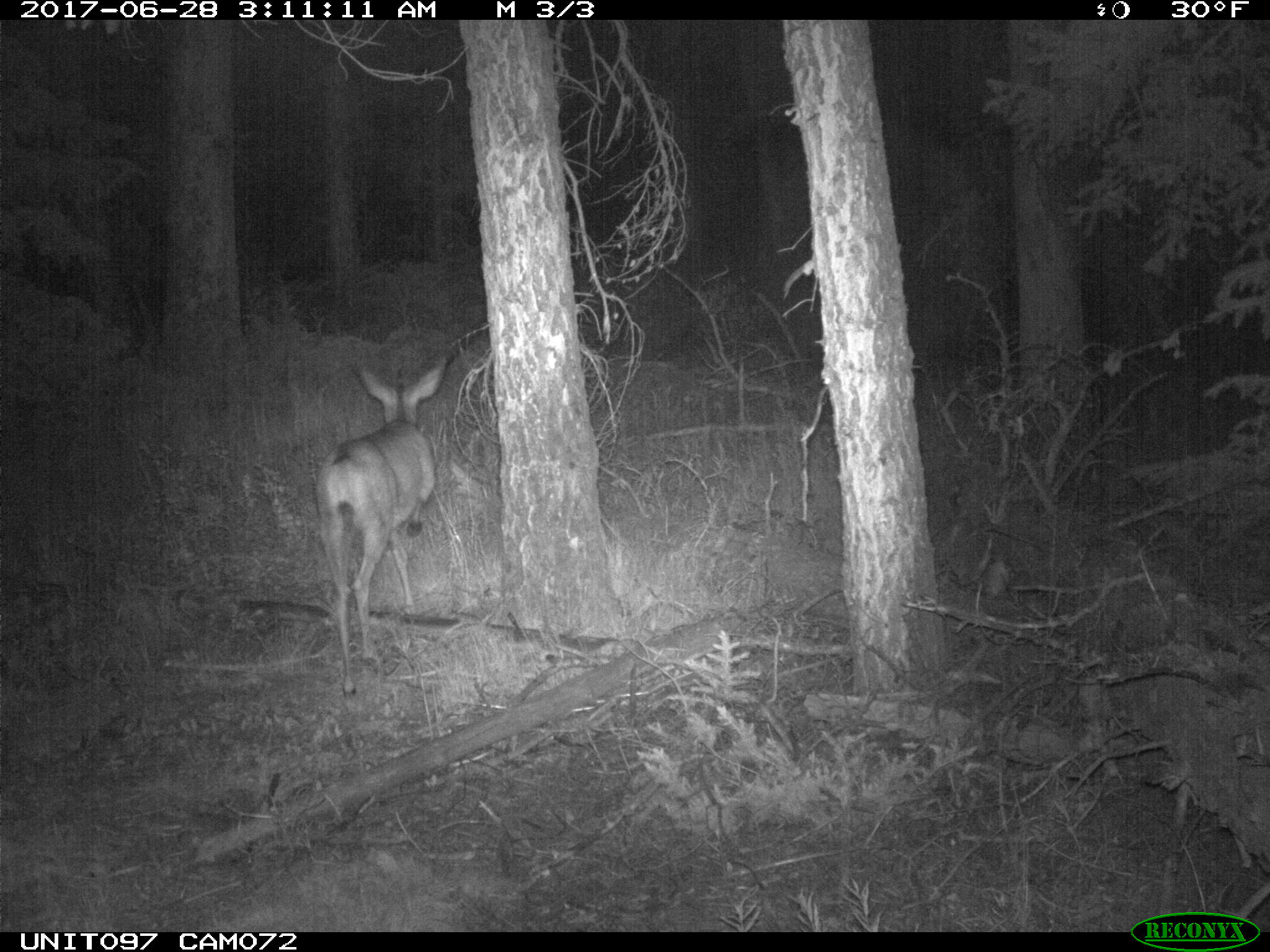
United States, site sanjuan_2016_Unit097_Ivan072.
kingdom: Animalia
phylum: Chordata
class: Mammalia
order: Artiodactyla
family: Cervidae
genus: Odocoileus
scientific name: Odocoileus hemionus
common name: mule deer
Odocoileus hemionus (mule deer).